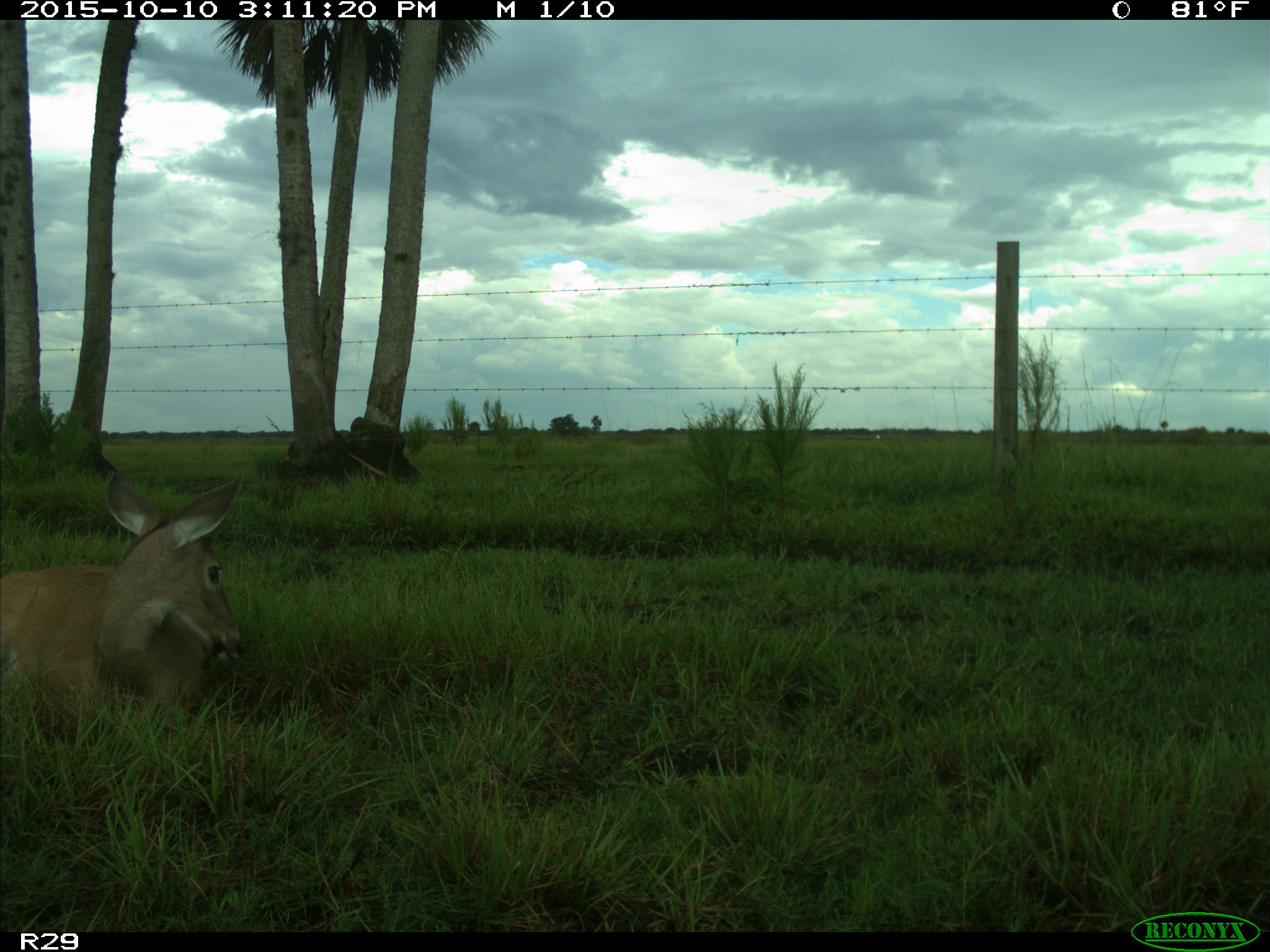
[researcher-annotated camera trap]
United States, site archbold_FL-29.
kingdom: Animalia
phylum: Chordata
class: Mammalia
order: Artiodactyla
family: Cervidae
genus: Odocoileus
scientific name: Odocoileus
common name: deer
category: unidentified deer